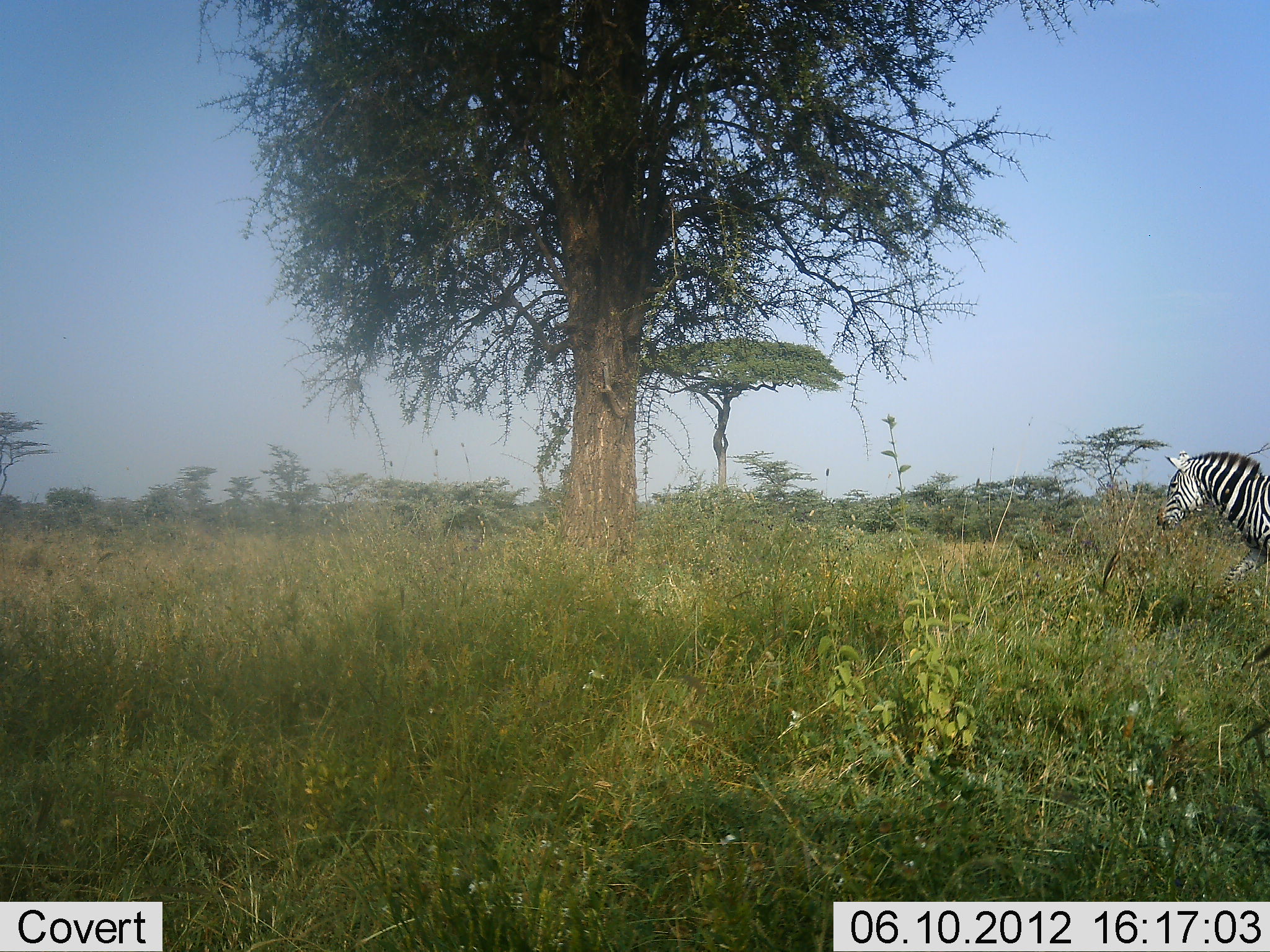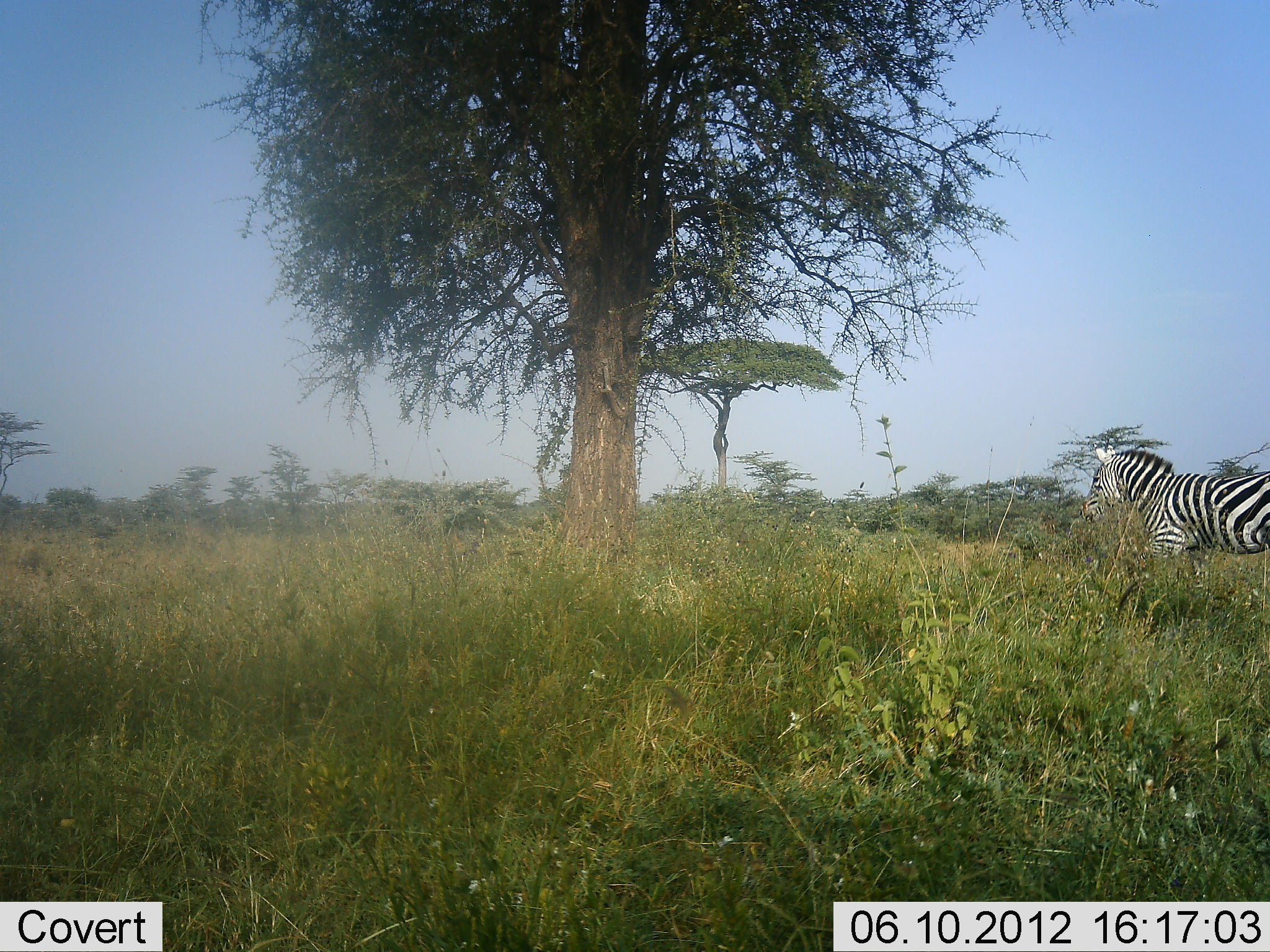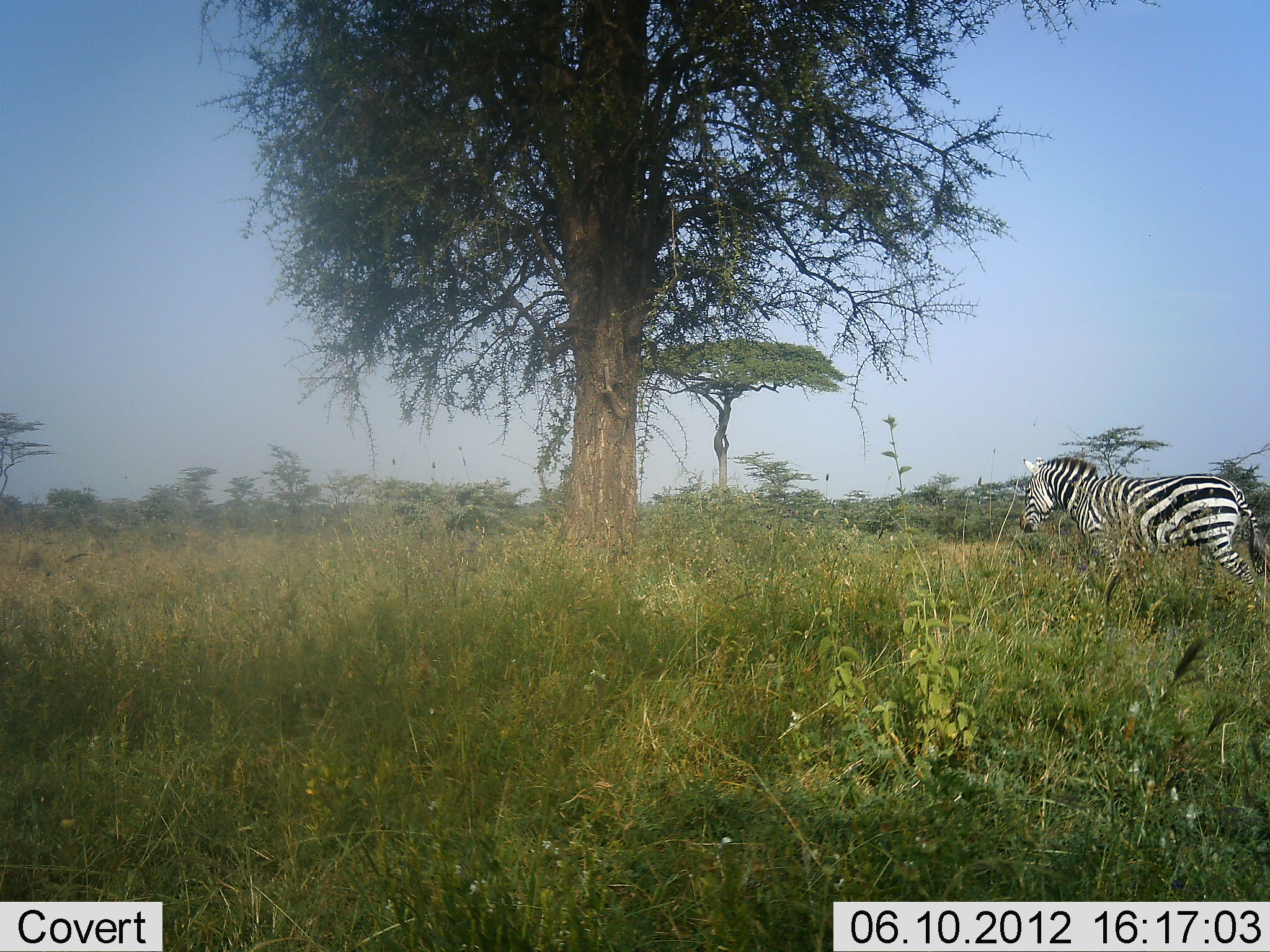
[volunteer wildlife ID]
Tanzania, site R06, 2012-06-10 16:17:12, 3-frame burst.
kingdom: Animalia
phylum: Chordata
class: Mammalia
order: Perissodactyla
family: Equidae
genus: Equus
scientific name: Equus quagga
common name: plains zebra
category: zebra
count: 1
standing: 0%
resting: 0%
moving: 100%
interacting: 0%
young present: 0%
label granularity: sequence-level